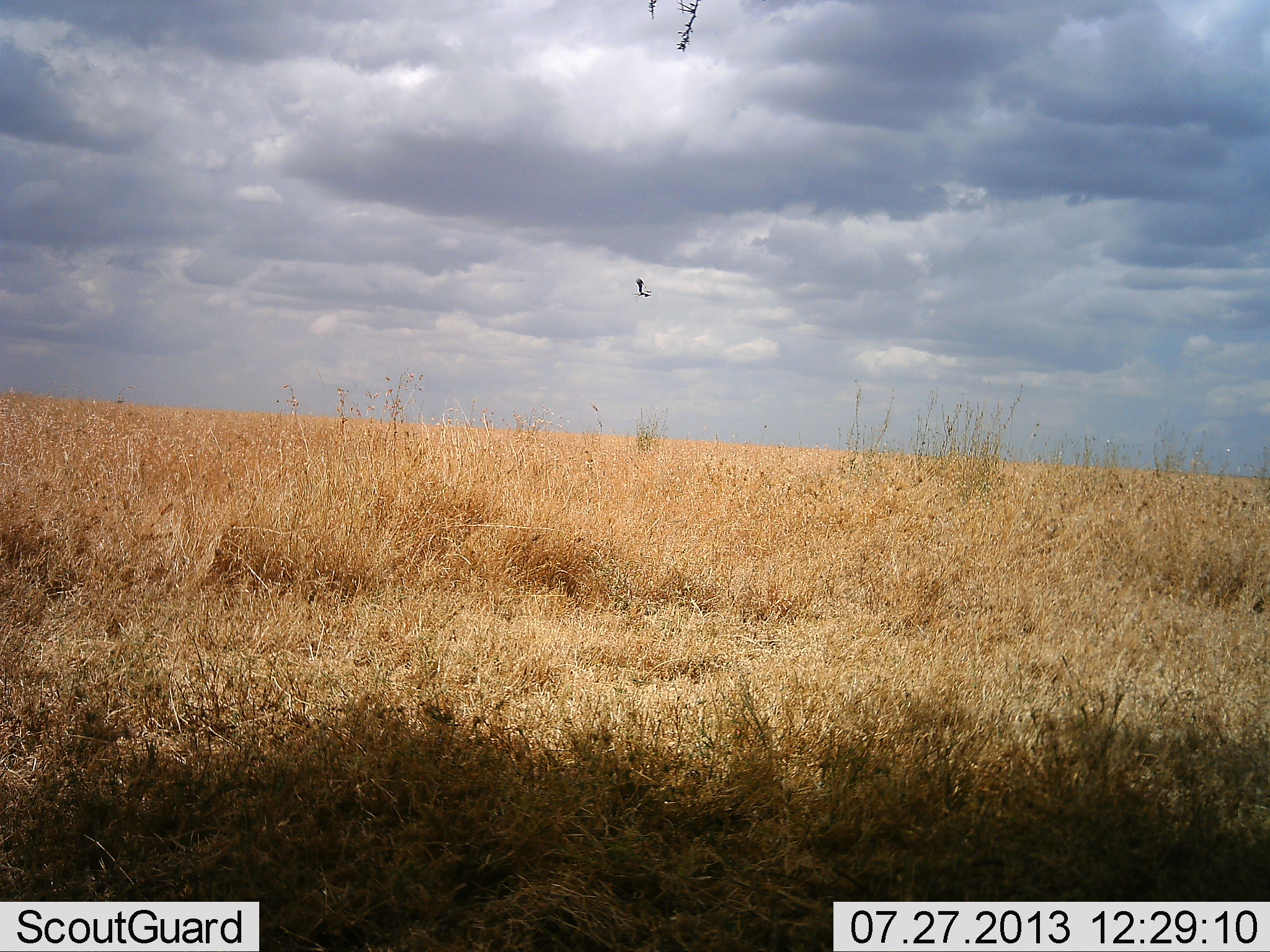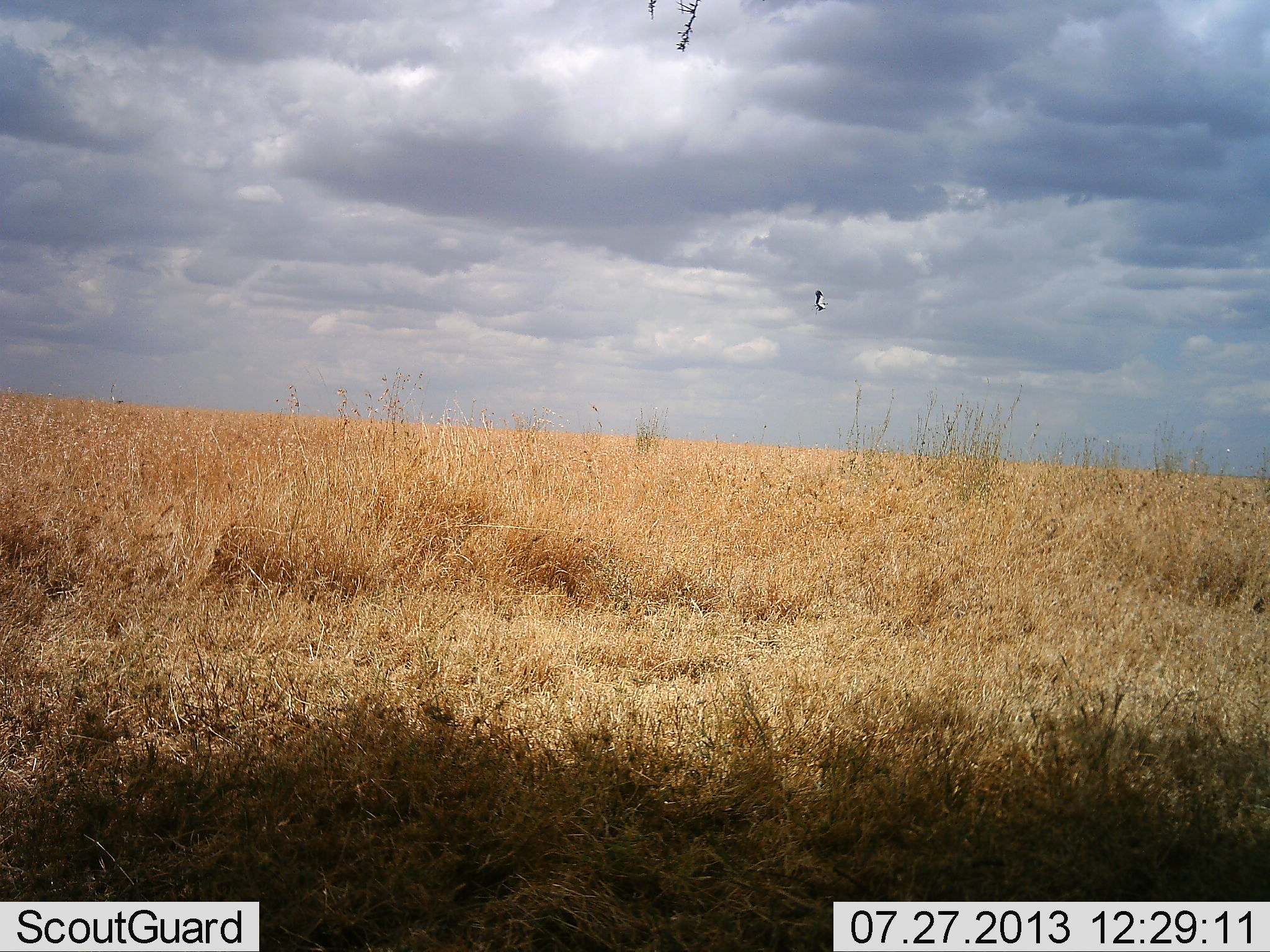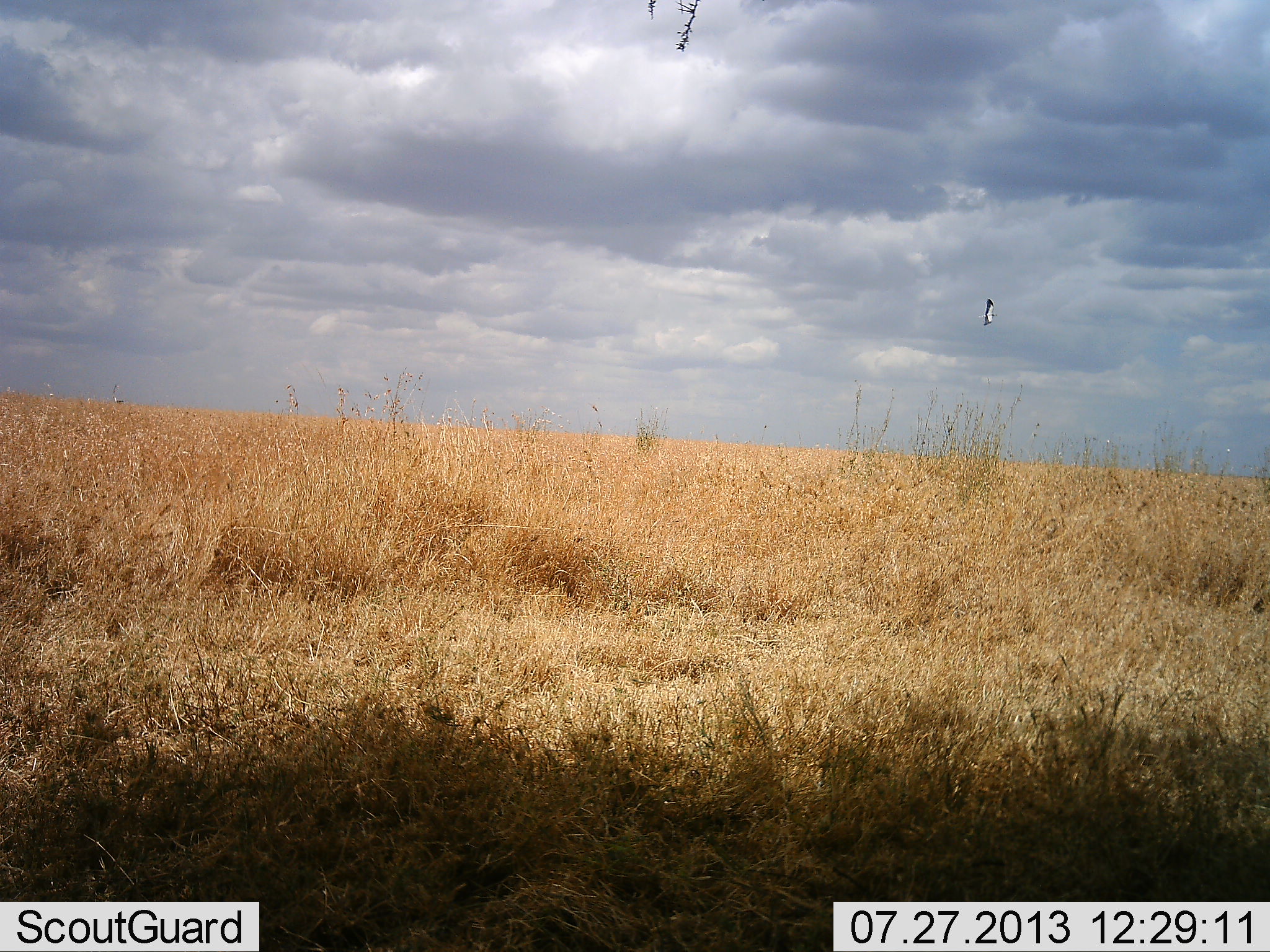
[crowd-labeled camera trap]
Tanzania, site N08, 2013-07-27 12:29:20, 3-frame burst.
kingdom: Animalia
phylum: Chordata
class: Aves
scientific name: Aves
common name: bird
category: otherbird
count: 1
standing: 0%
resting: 0%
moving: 100%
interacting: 0%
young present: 0%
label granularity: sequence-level